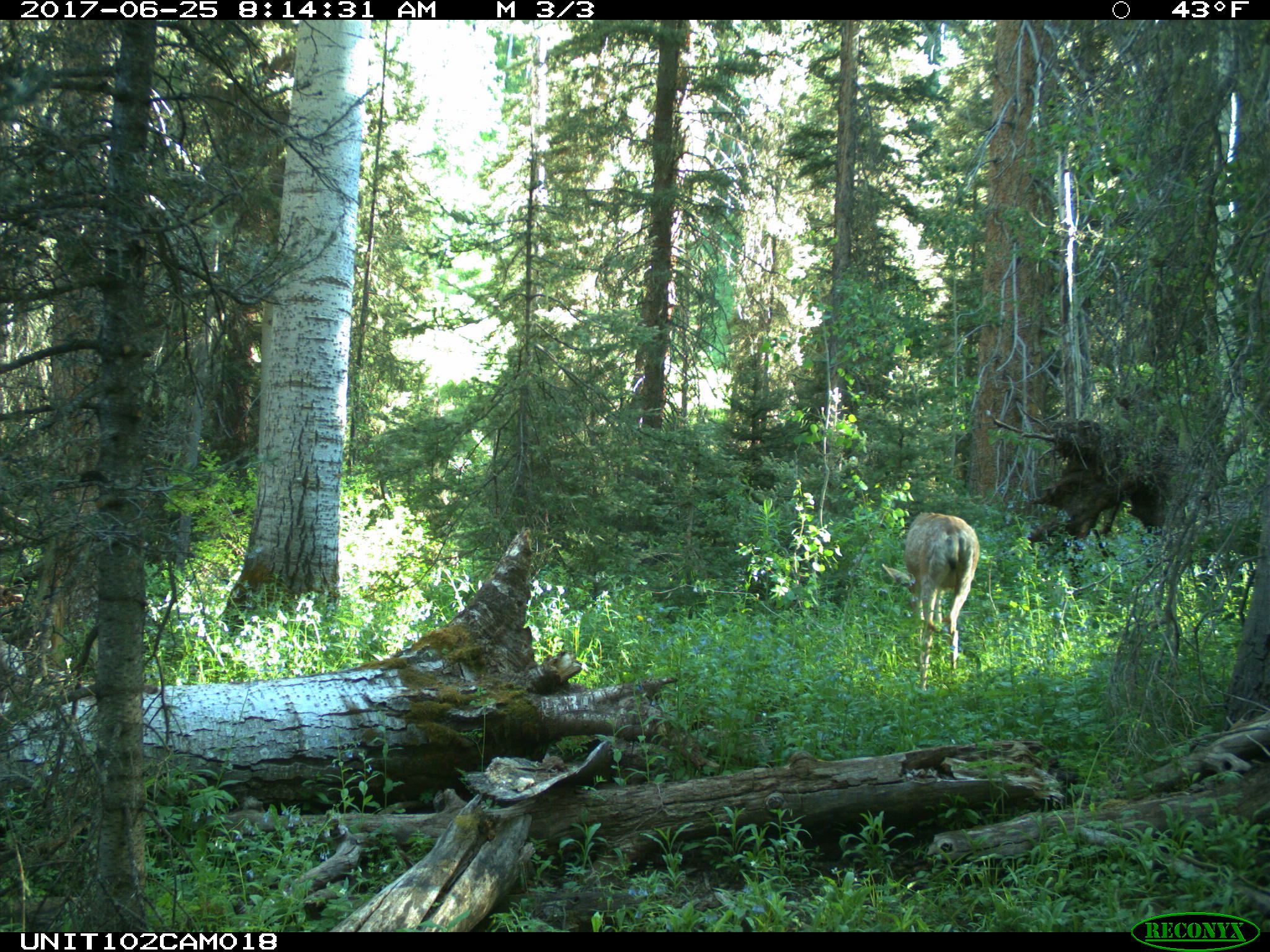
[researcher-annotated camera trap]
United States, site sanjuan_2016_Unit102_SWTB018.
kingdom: Animalia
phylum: Chordata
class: Mammalia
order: Artiodactyla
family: Cervidae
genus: Odocoileus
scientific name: Odocoileus hemionus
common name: mule deer